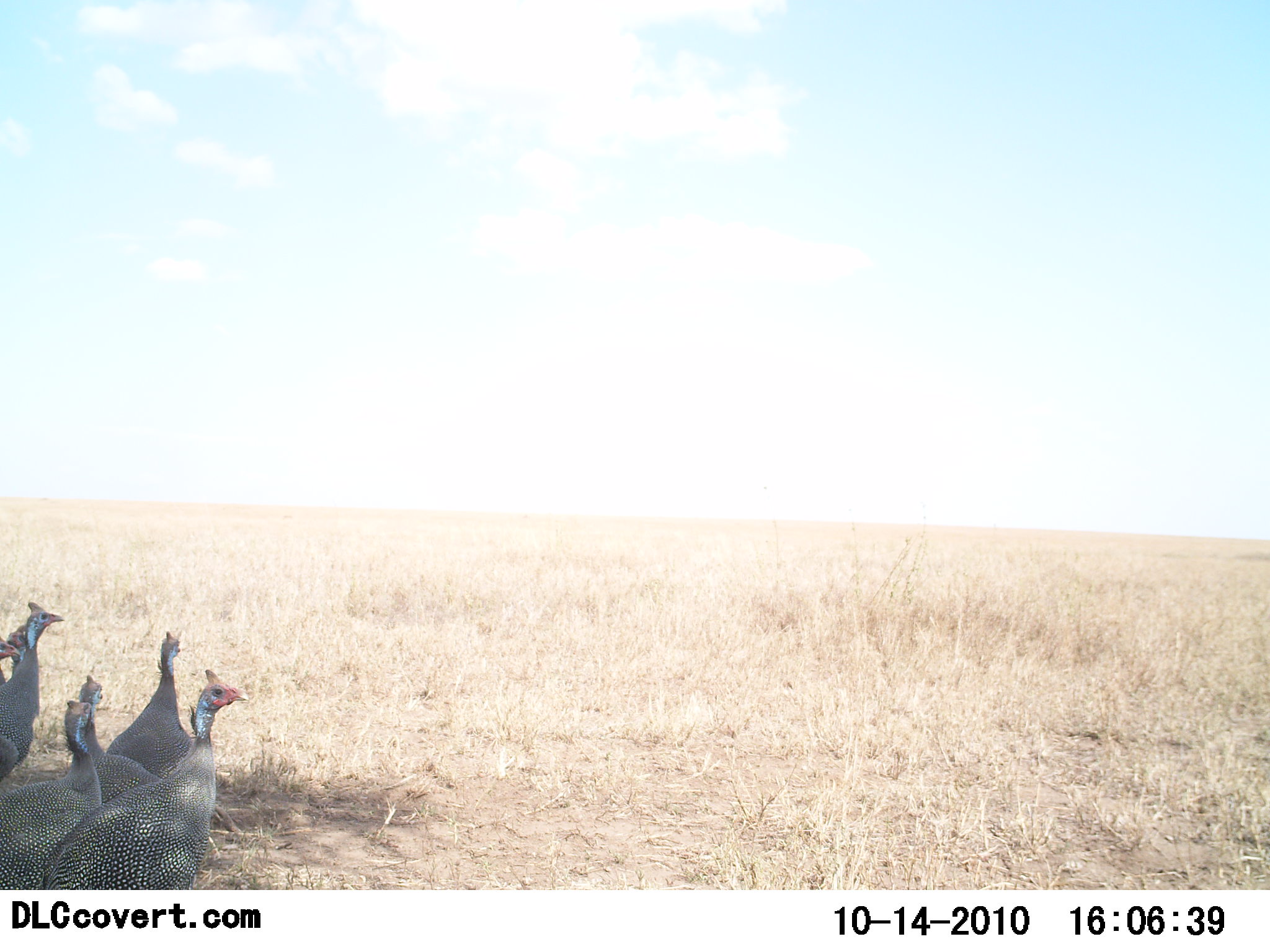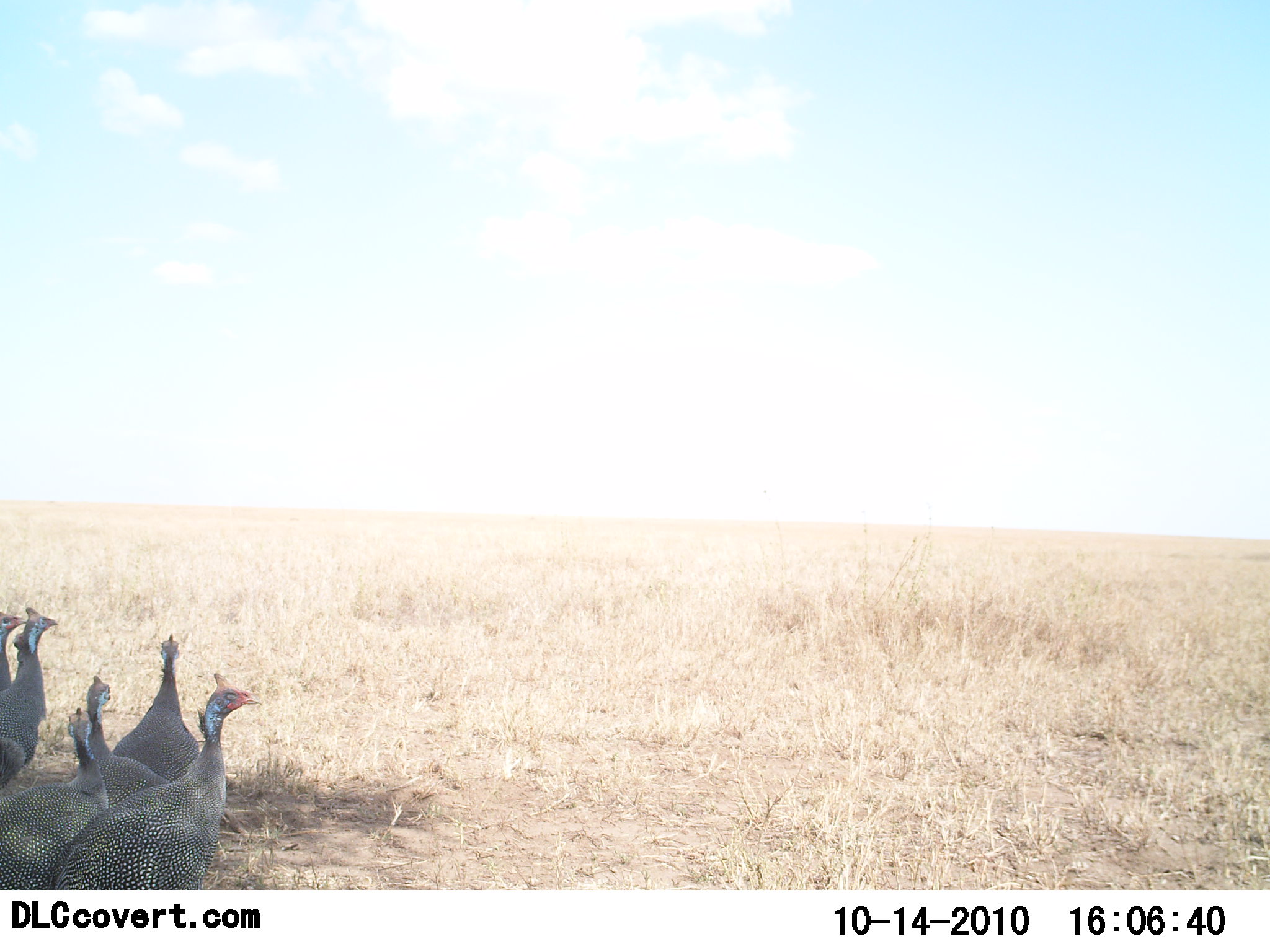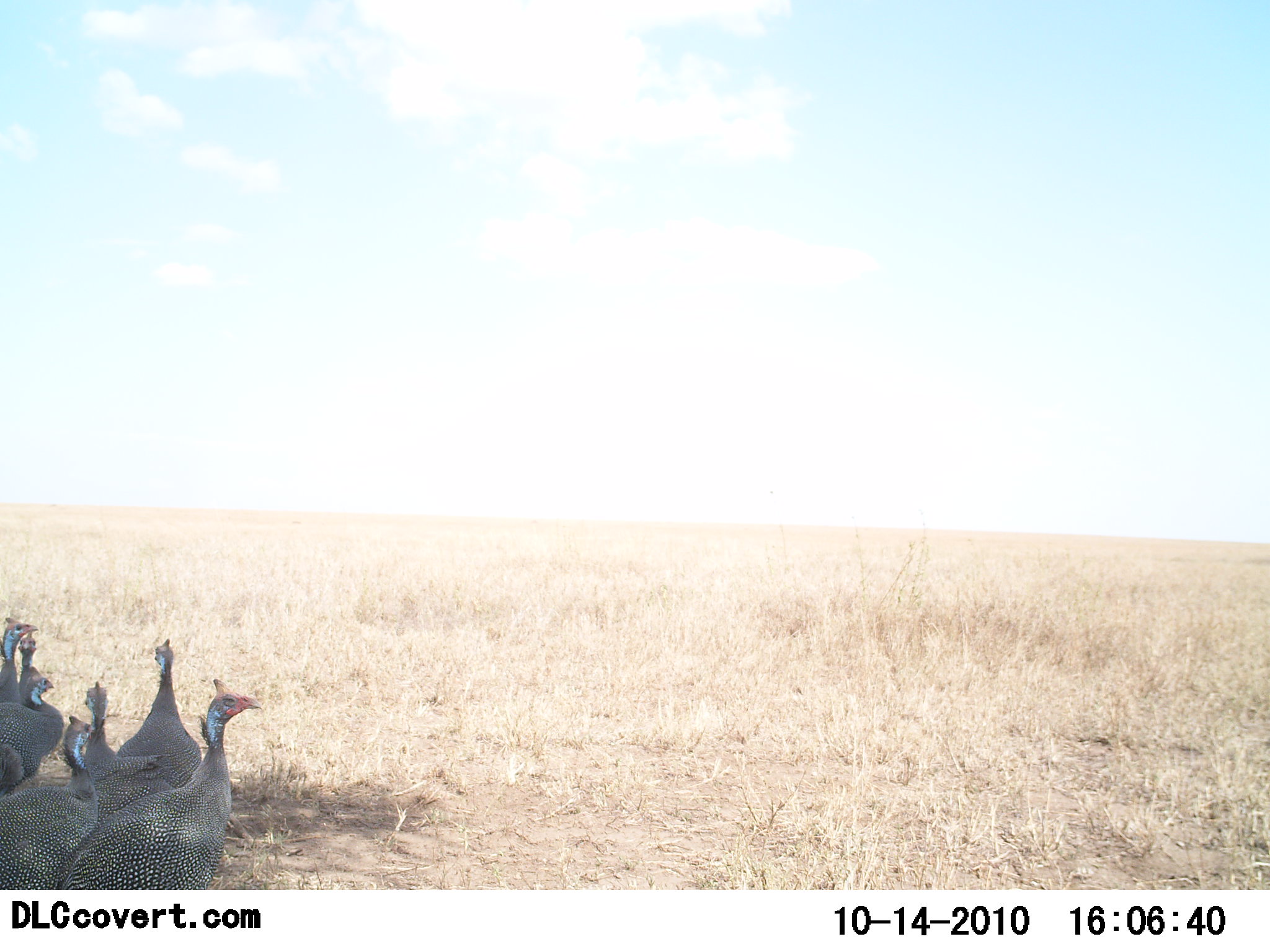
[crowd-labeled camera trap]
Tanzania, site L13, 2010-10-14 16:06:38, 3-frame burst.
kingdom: Animalia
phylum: Chordata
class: Aves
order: Galliformes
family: Numididae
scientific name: Numididae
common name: guinea fowl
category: guineafowl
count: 6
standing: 93%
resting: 7%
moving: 0%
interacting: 0%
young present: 0%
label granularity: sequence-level